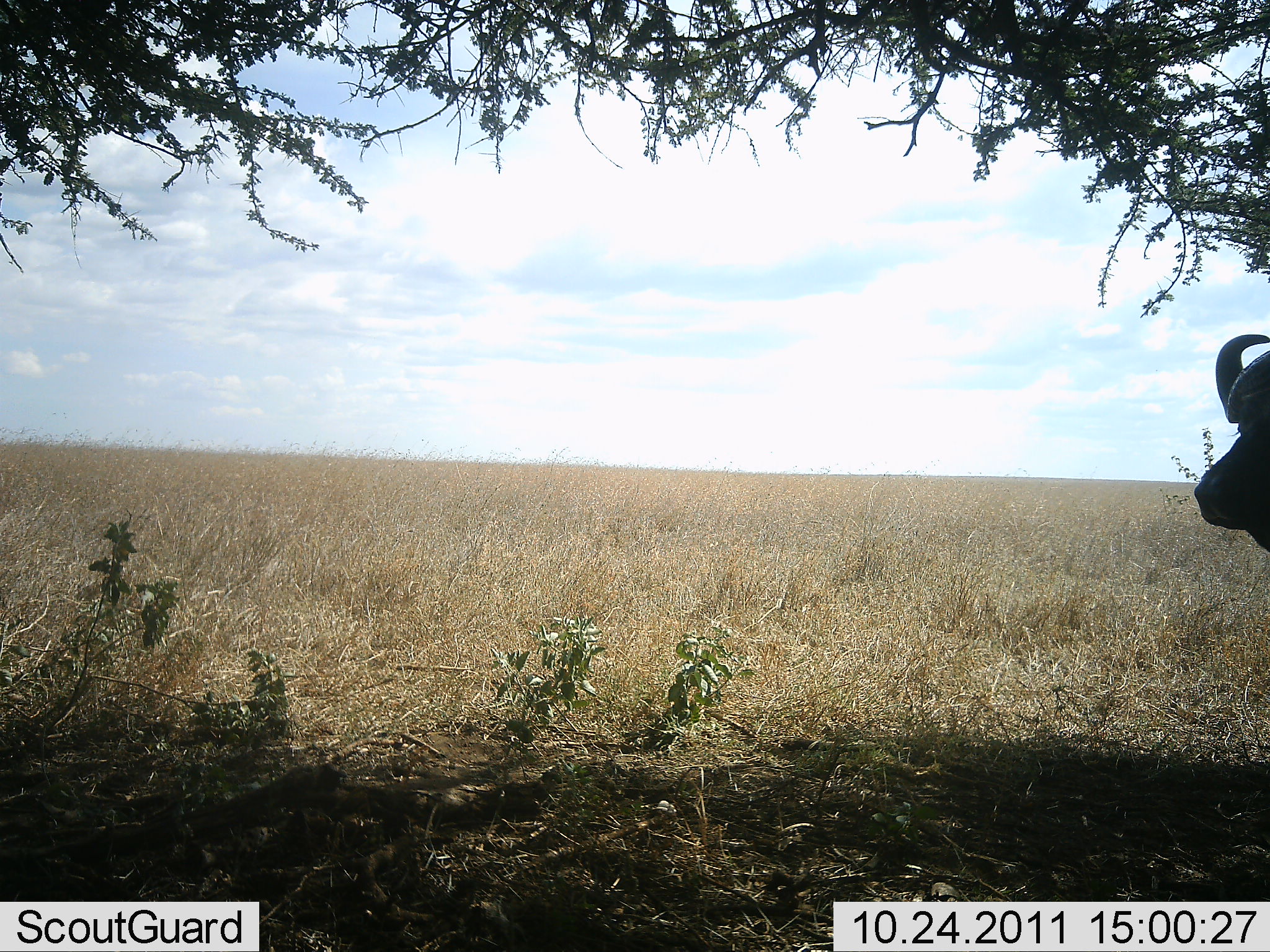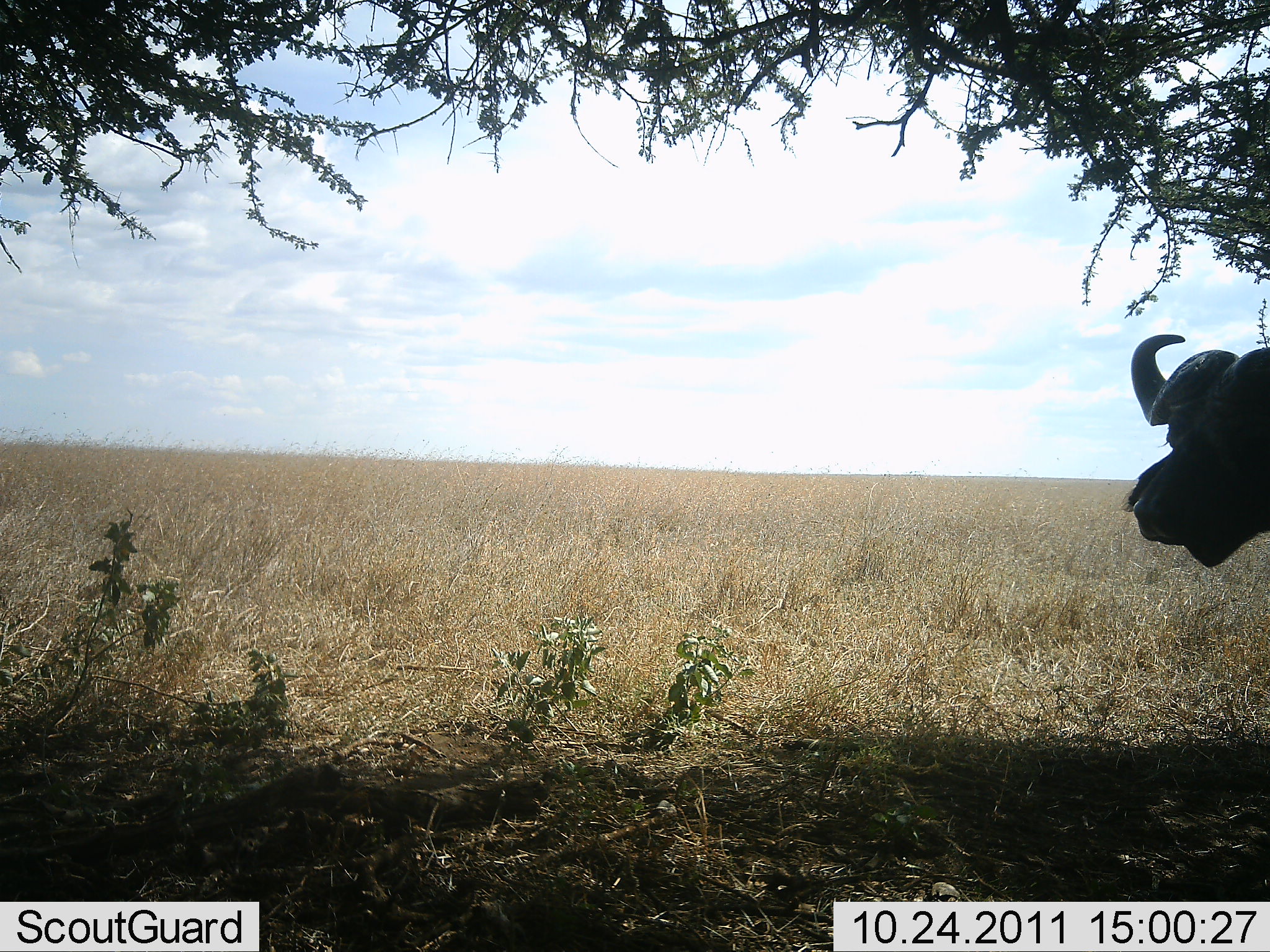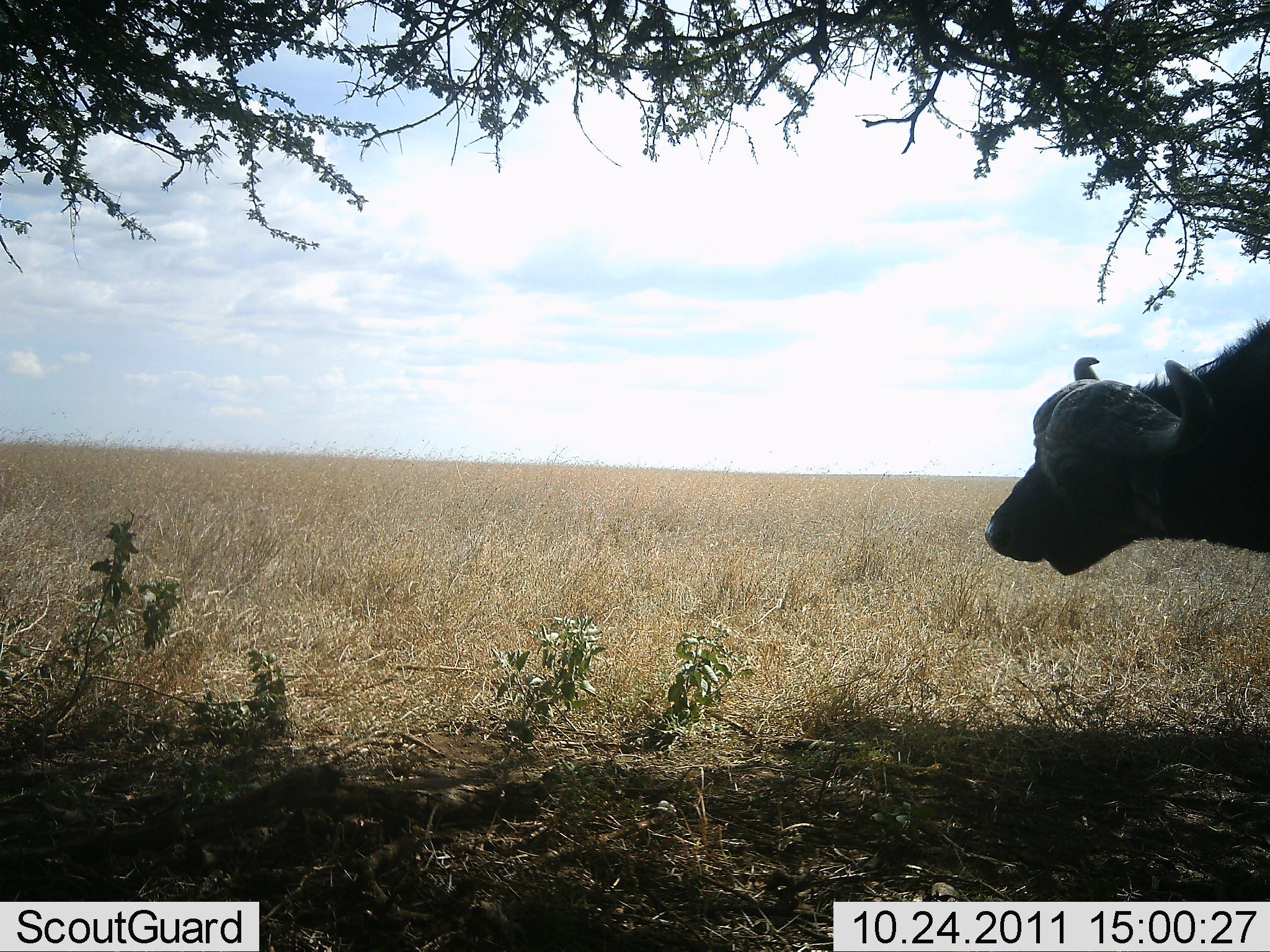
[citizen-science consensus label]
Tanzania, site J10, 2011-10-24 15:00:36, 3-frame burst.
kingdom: Animalia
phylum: Chordata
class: Mammalia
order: Artiodactyla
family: Bovidae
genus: Syncerus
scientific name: Syncerus caffer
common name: cape buffalo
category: buffalo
Buffalo (cape buffalo) (Syncerus caffer), count 1. Behavior (volunteer vote fractions): standing 33%, resting 0%, moving 67%, interacting 0%. Young present (vote fraction): 0%. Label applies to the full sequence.